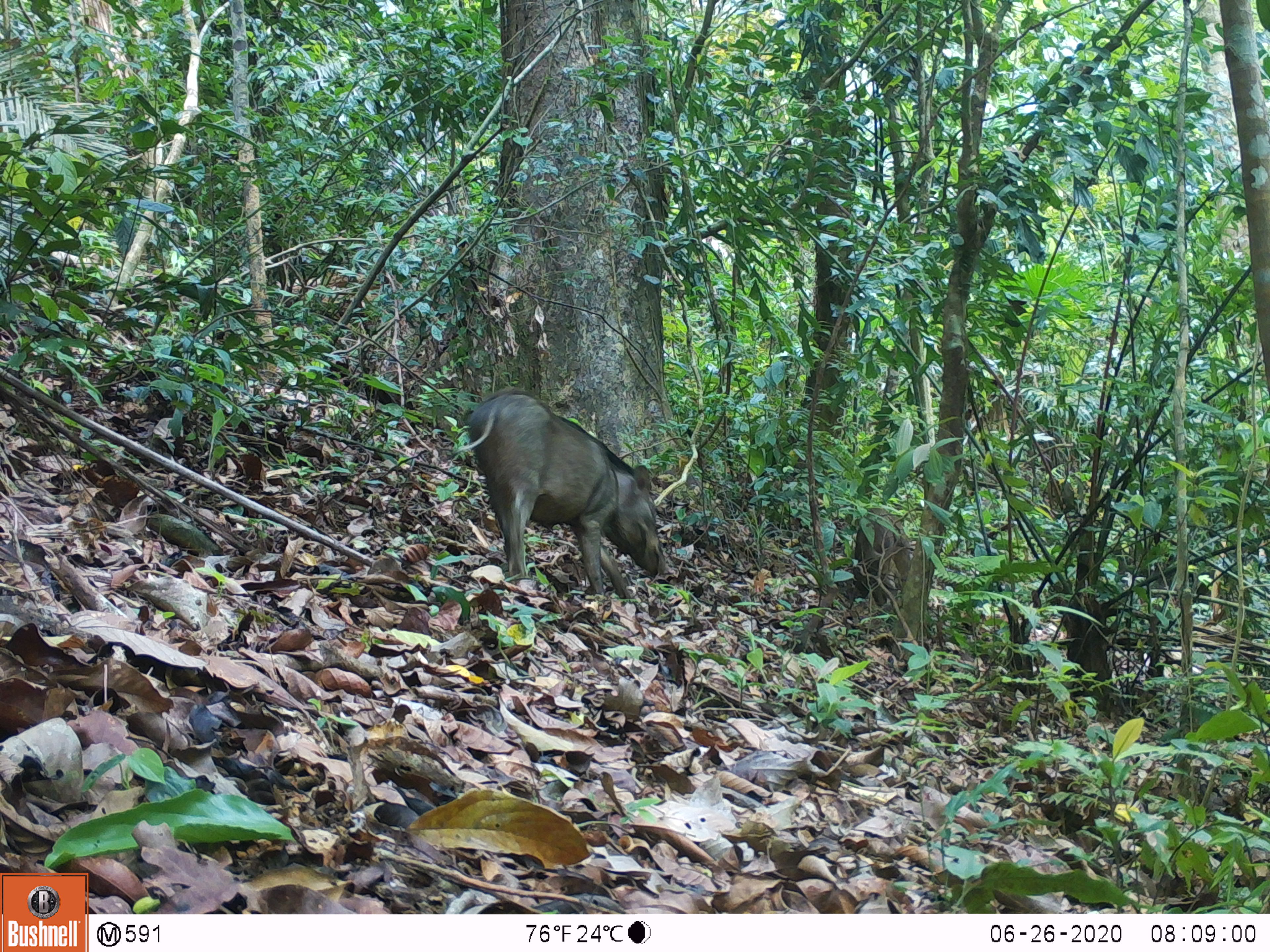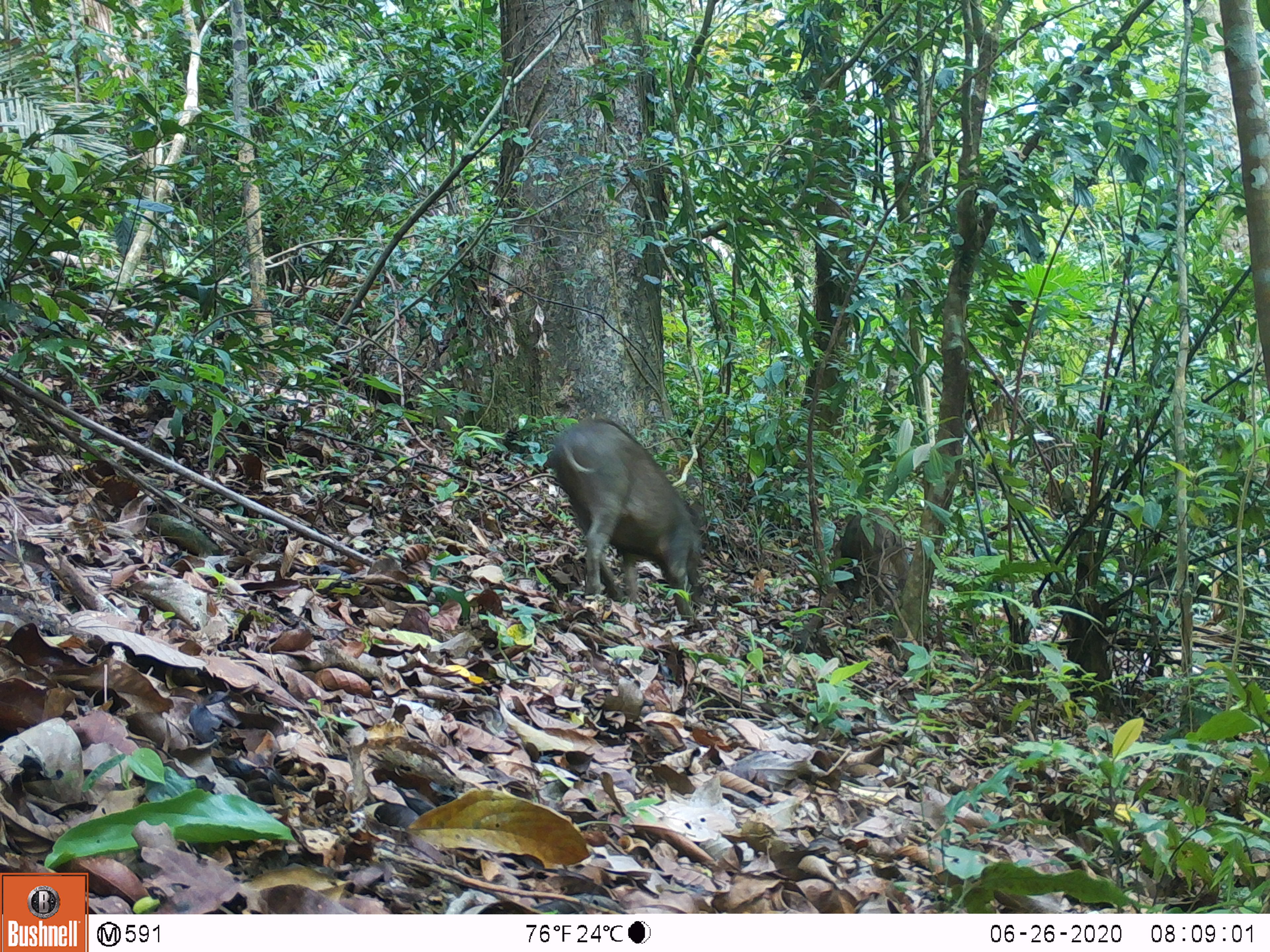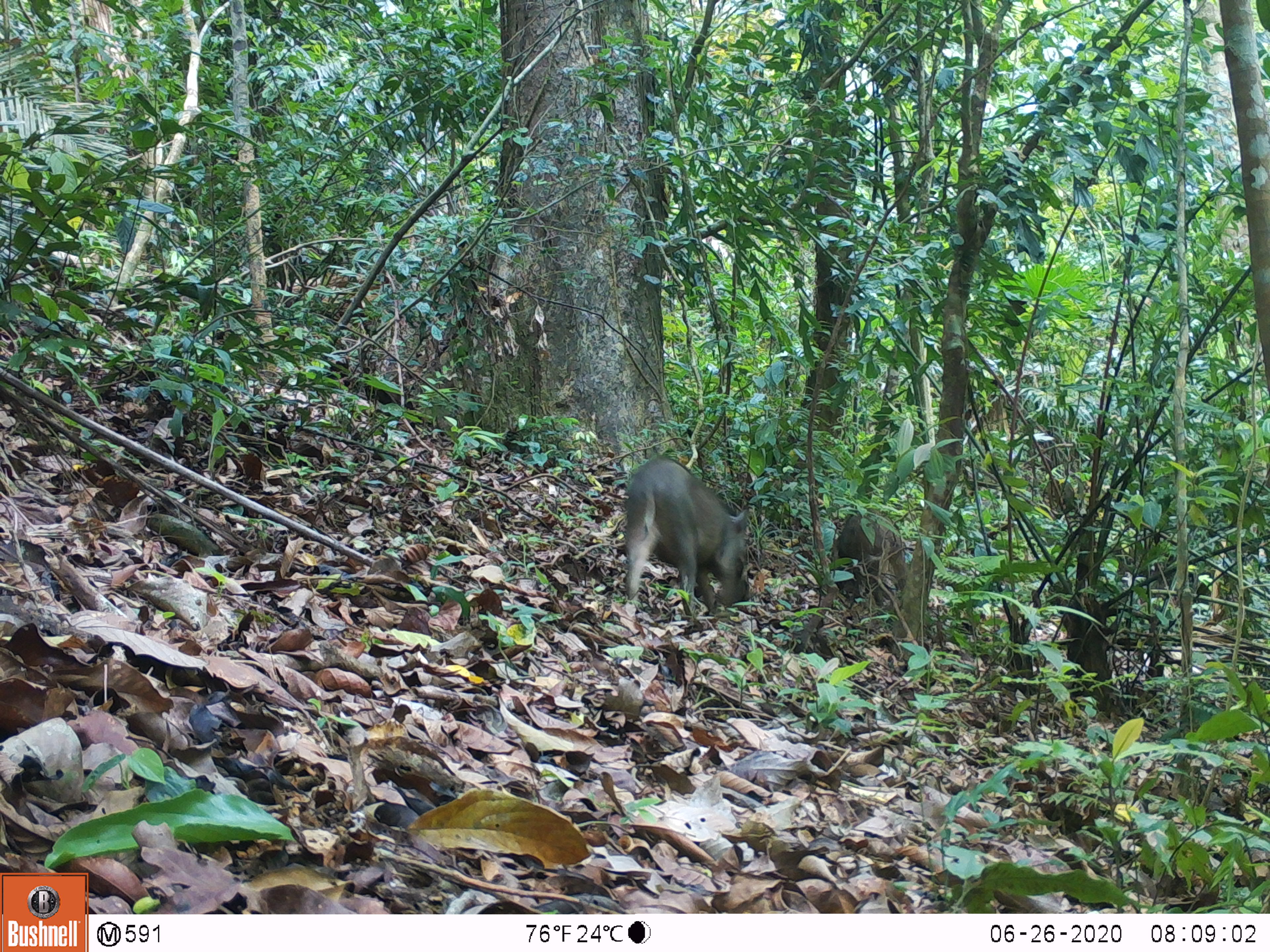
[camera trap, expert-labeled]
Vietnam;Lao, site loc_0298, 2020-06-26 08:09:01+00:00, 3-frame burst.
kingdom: Animalia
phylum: Chordata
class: Mammalia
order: Artiodactyla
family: Suidae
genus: Sus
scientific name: Sus scrofa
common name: eurasian wild pig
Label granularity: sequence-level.